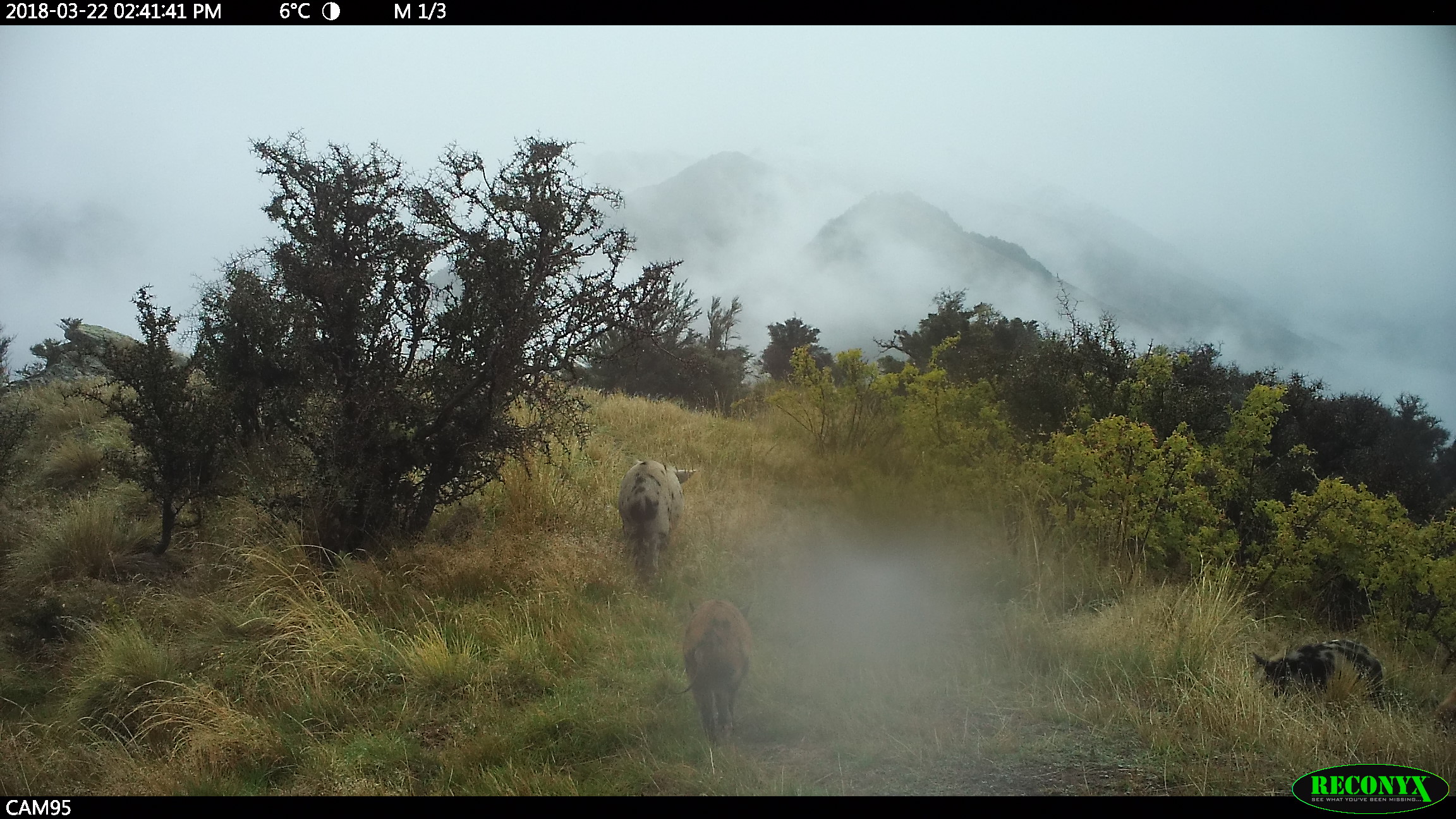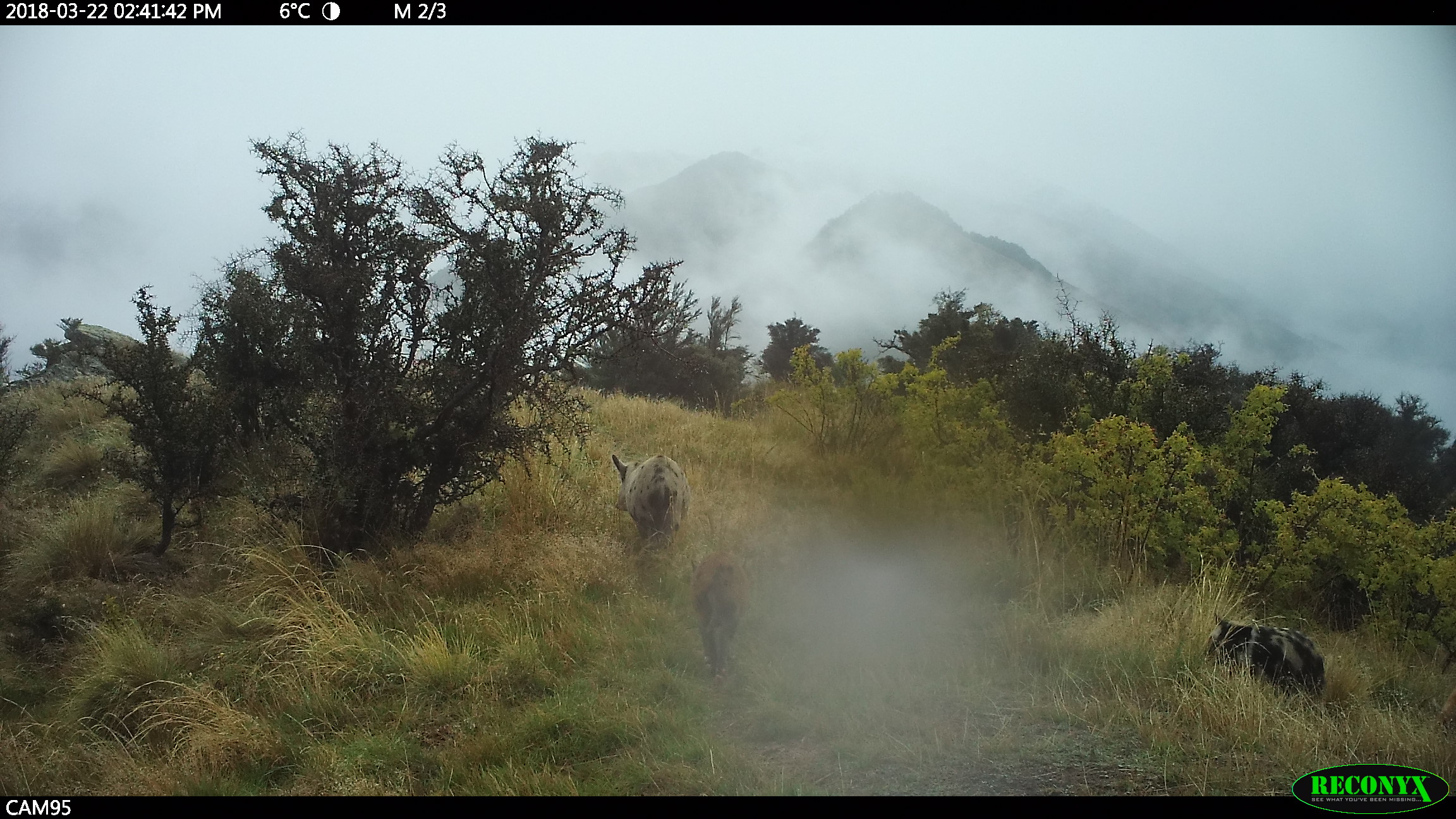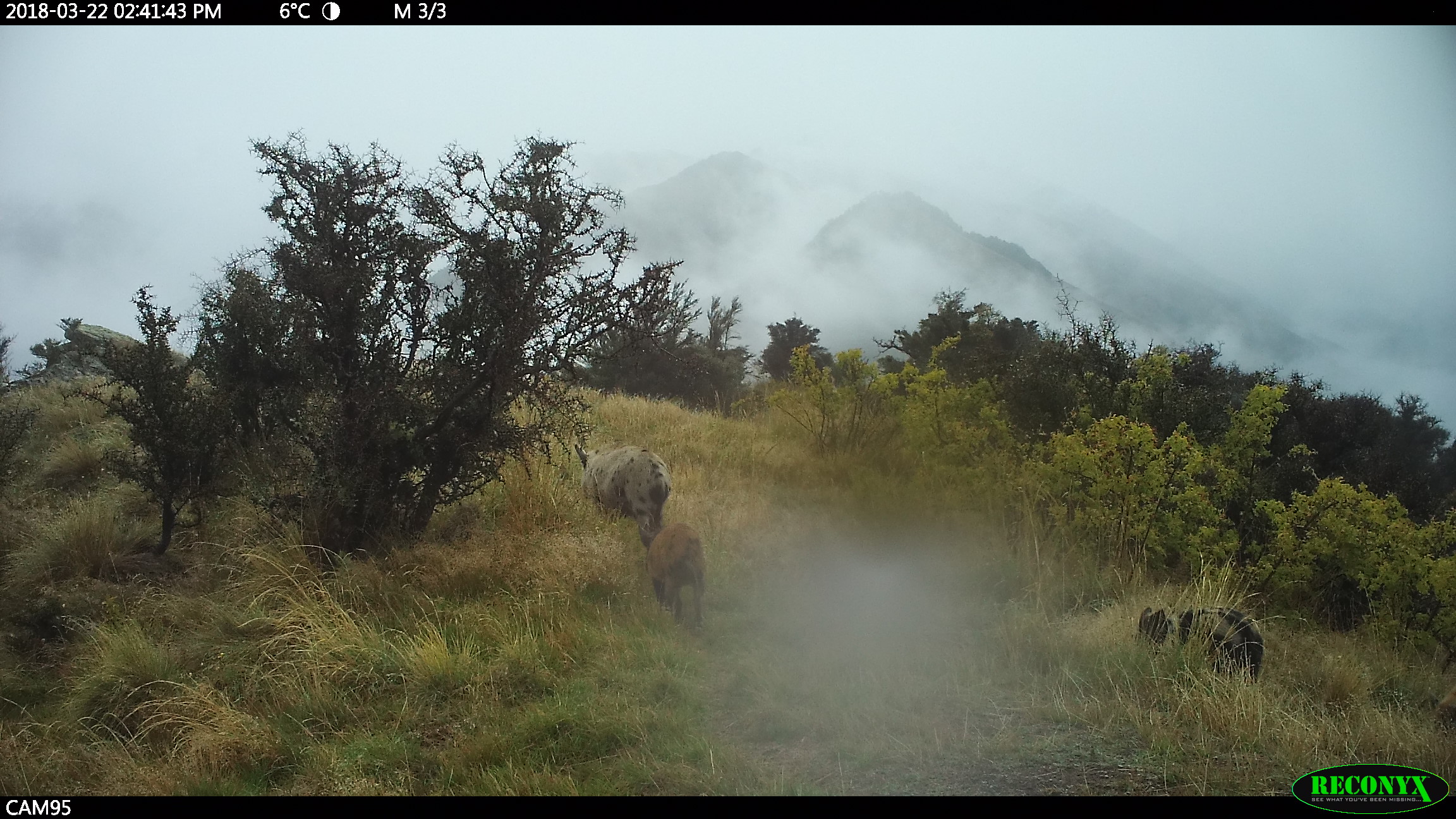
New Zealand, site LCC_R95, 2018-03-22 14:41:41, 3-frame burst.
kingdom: Animalia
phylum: Chordata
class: Mammalia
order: Artiodactyla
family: Suidae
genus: Sus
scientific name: Sus scrofa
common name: pig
Pig (Sus scrofa).